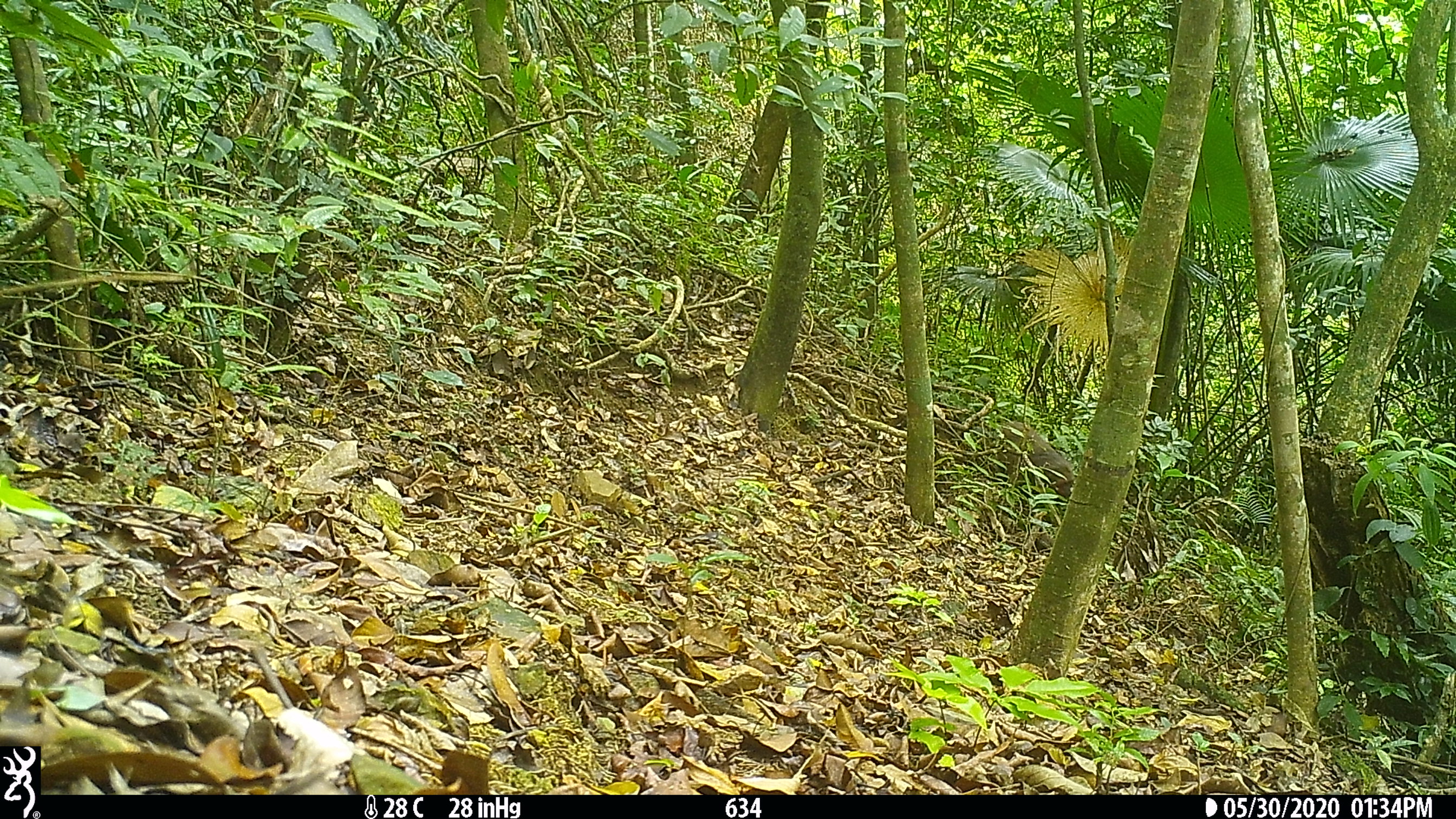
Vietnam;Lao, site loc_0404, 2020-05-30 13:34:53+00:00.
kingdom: Animalia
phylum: Chordata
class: Mammalia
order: Primates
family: Cercopithecidae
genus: Macaca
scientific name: Macaca arctoides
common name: stump-tailed macaque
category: stump tailed macaque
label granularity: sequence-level